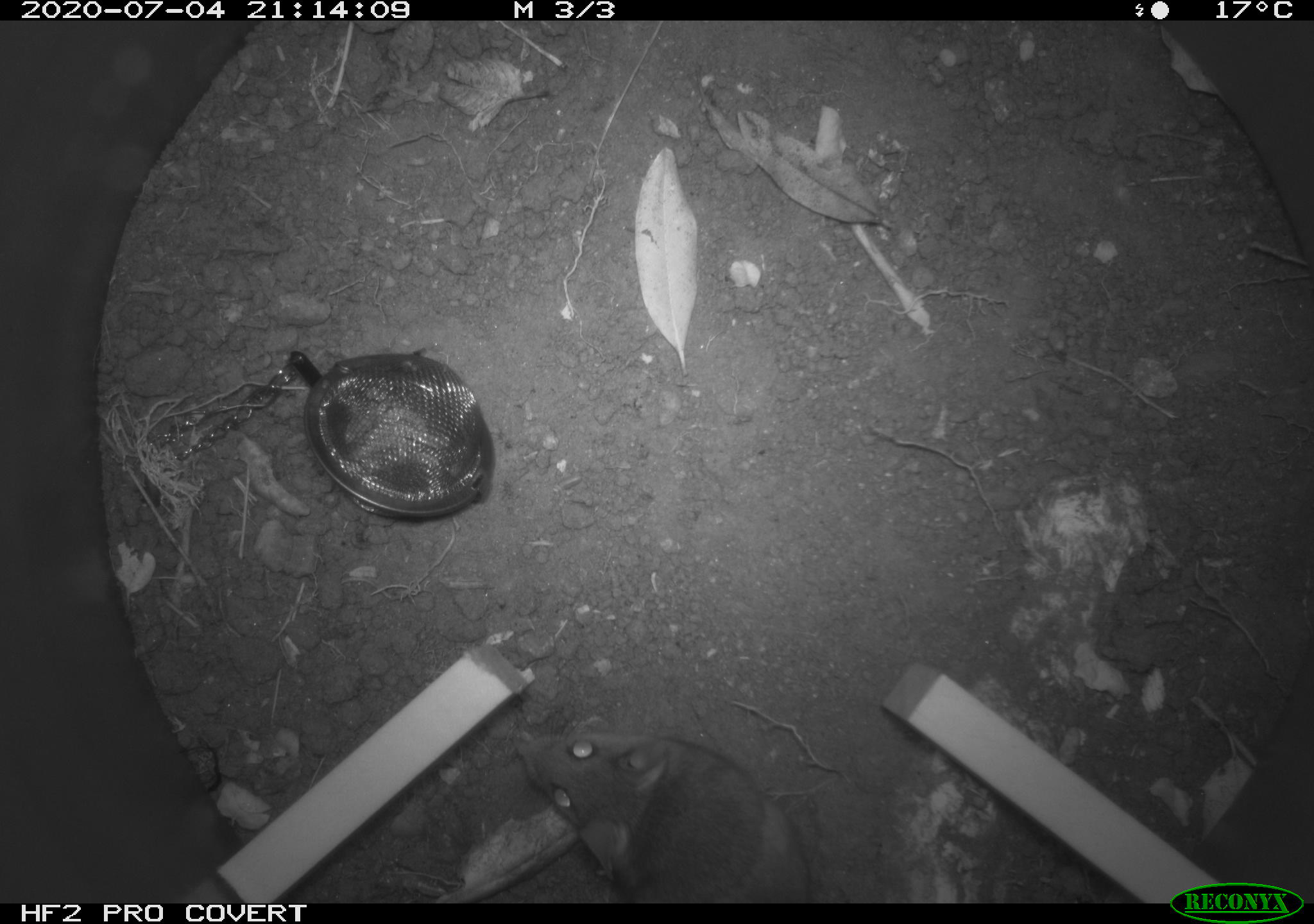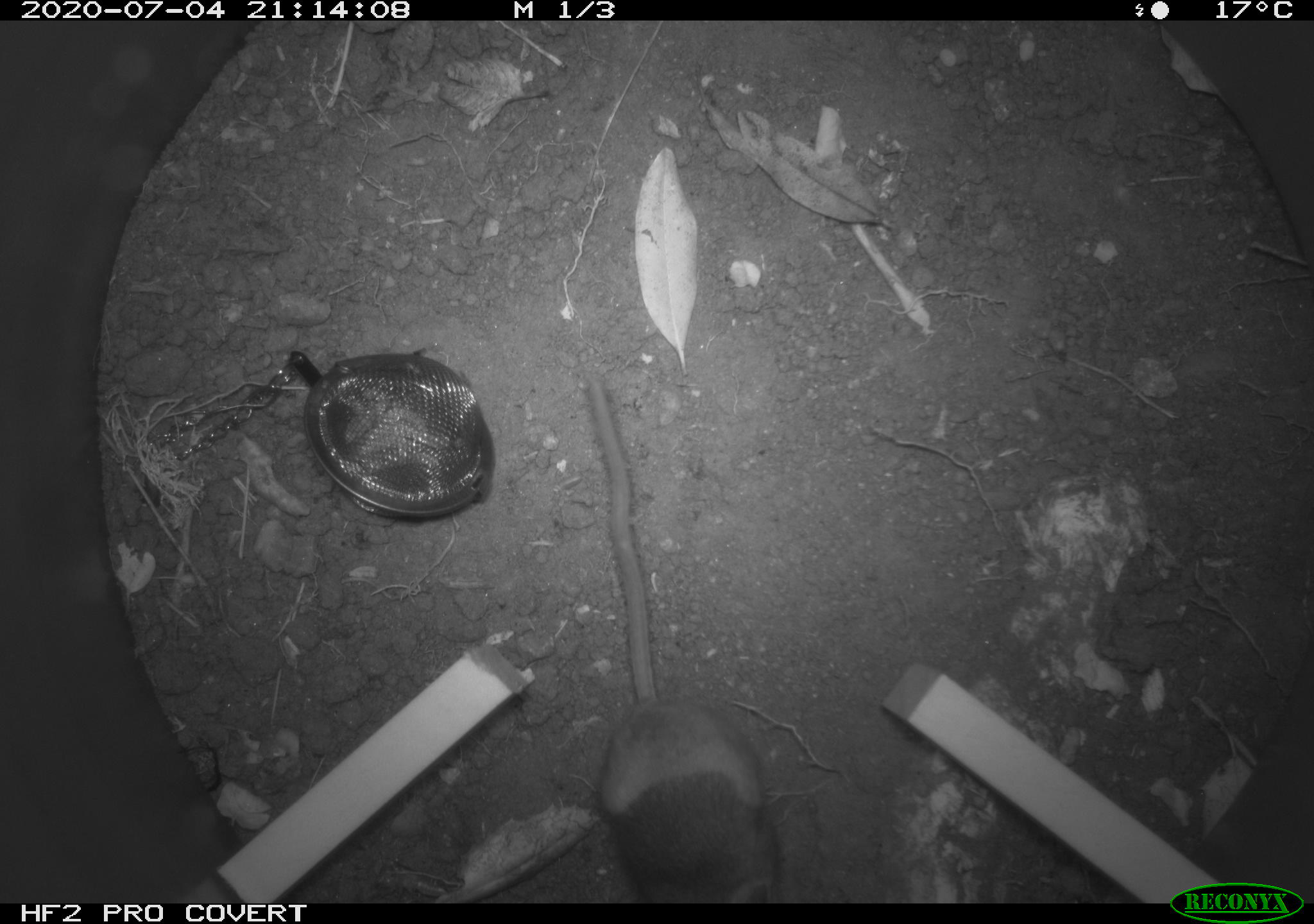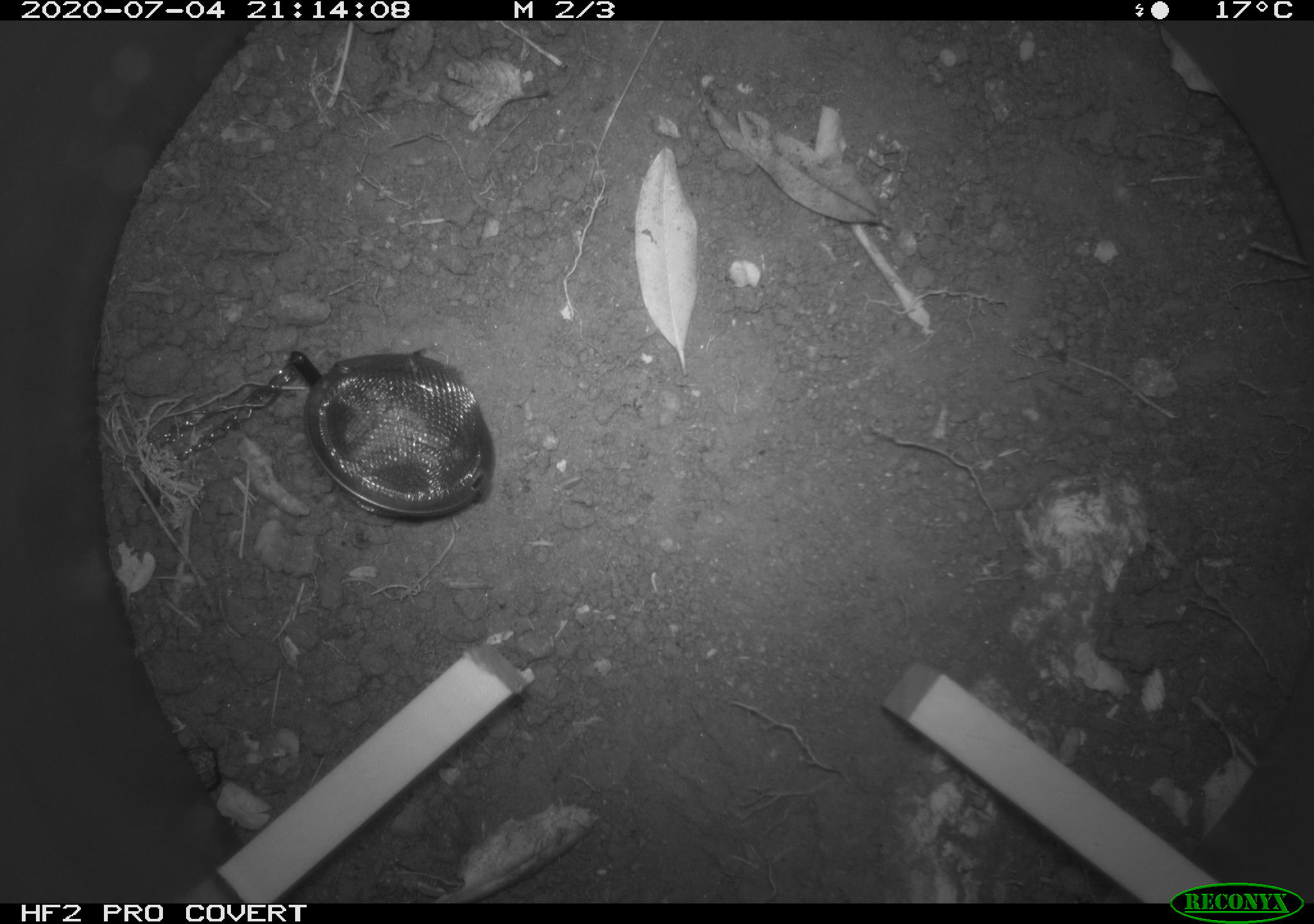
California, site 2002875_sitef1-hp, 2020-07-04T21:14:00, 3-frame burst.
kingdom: Animalia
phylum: Chordata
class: Mammalia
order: Rodentia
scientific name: Rodentia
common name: rodent